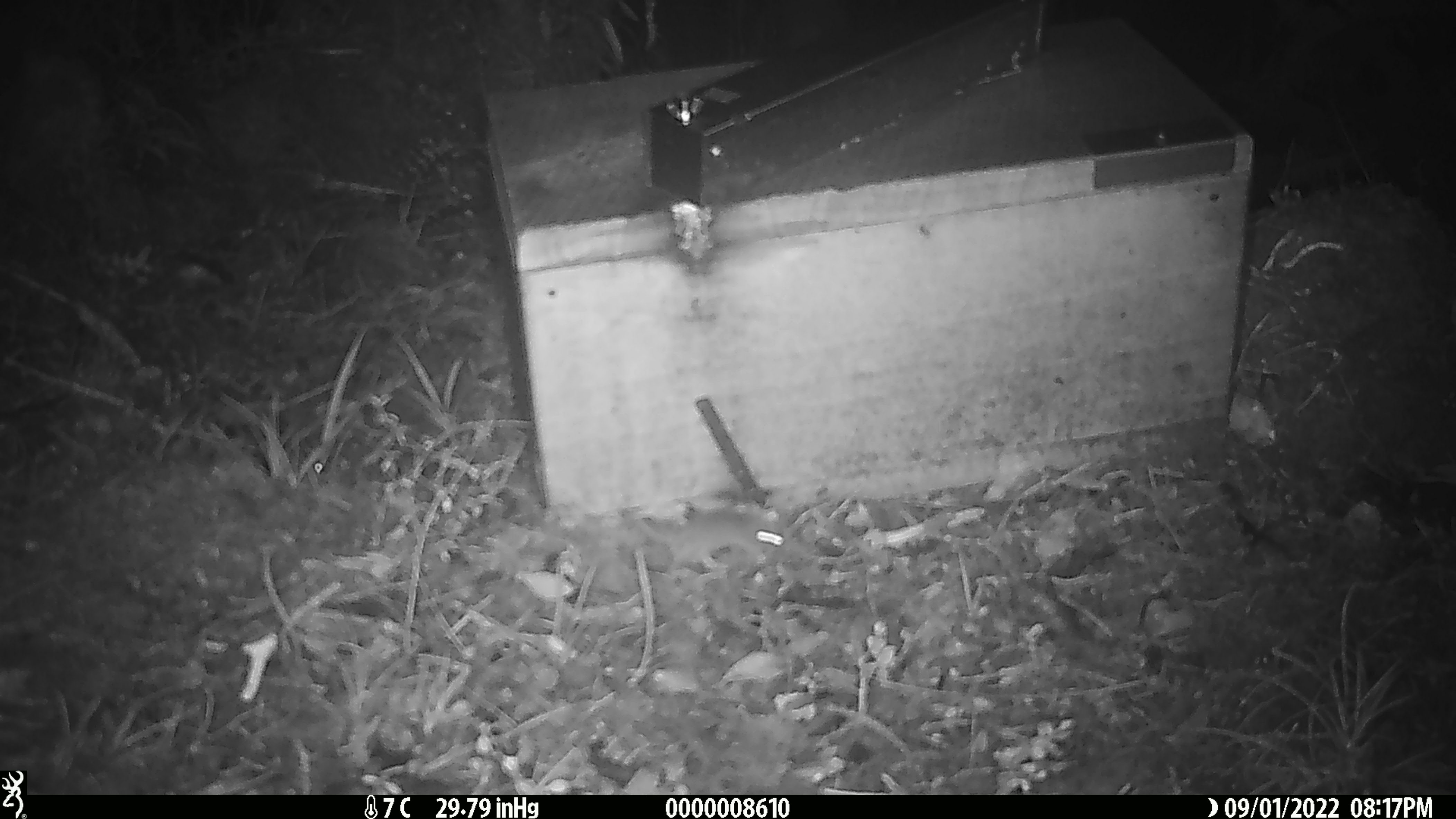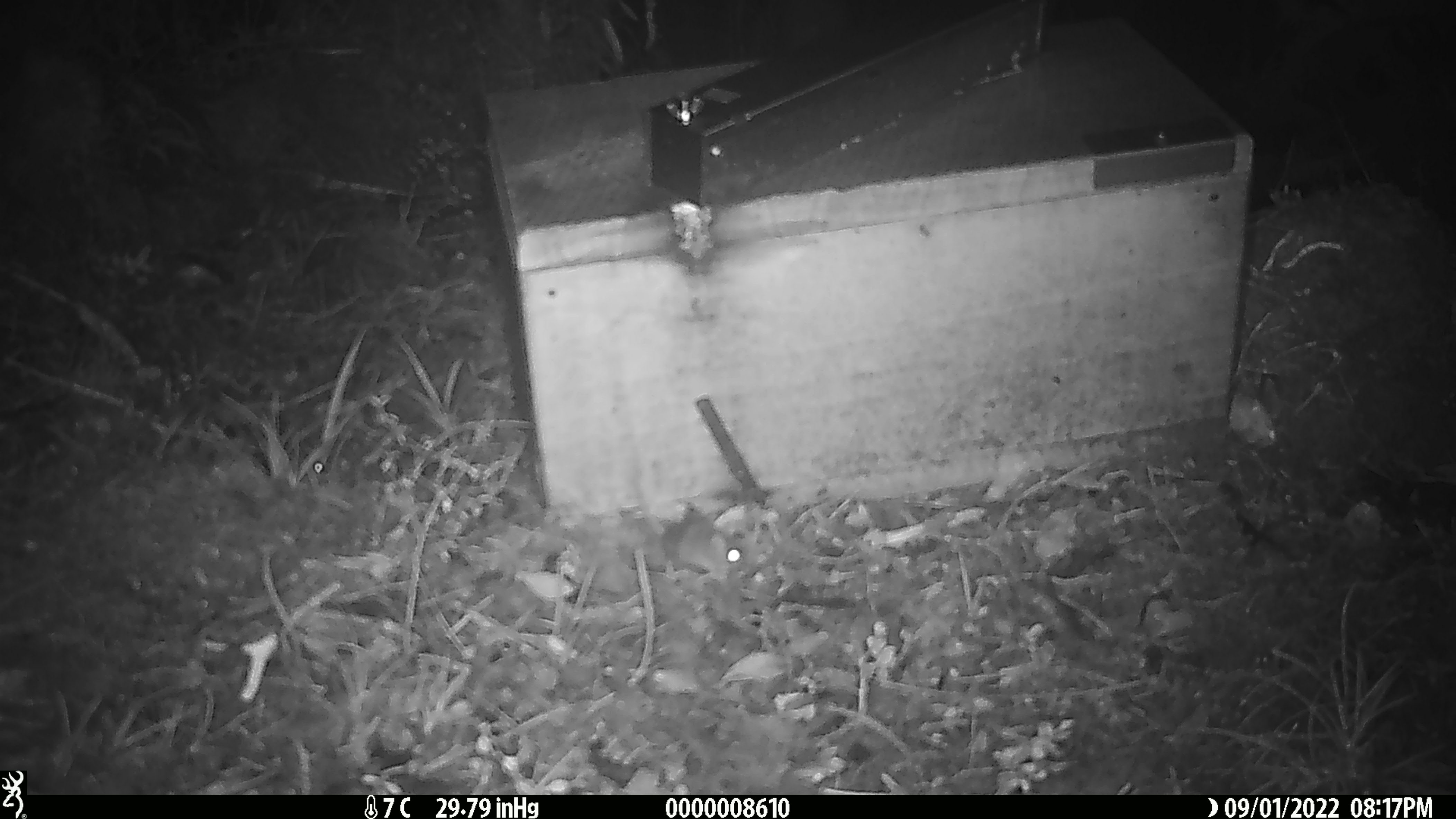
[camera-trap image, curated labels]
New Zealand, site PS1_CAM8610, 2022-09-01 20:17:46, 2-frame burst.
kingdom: Animalia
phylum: Chordata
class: Mammalia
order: Rodentia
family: Muridae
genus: Mus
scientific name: Mus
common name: mouse